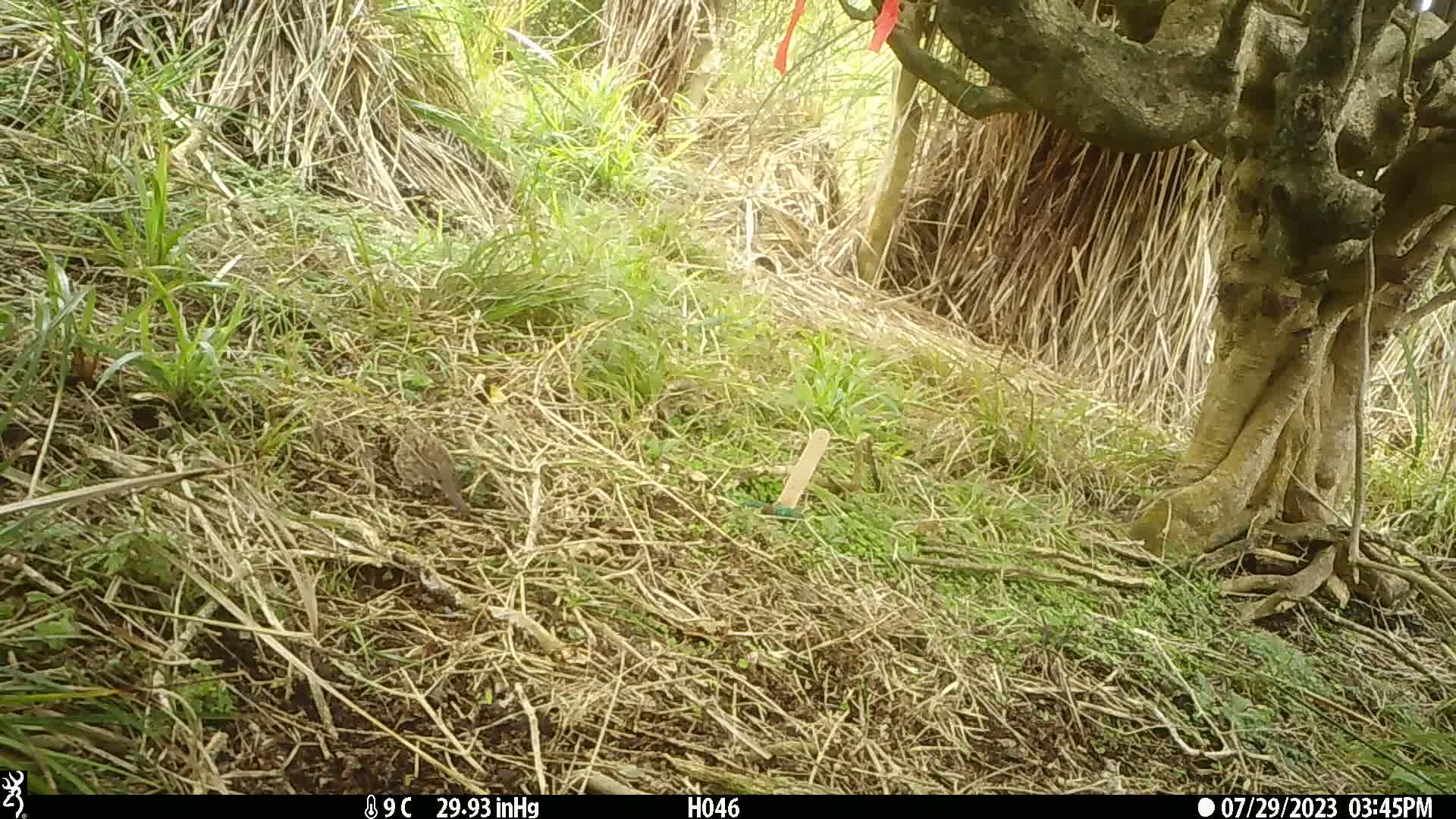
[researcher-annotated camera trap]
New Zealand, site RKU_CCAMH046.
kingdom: Animalia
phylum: Chordata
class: Aves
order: Passeriformes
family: Prunellidae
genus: Prunella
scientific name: Prunella modularis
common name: dunnock